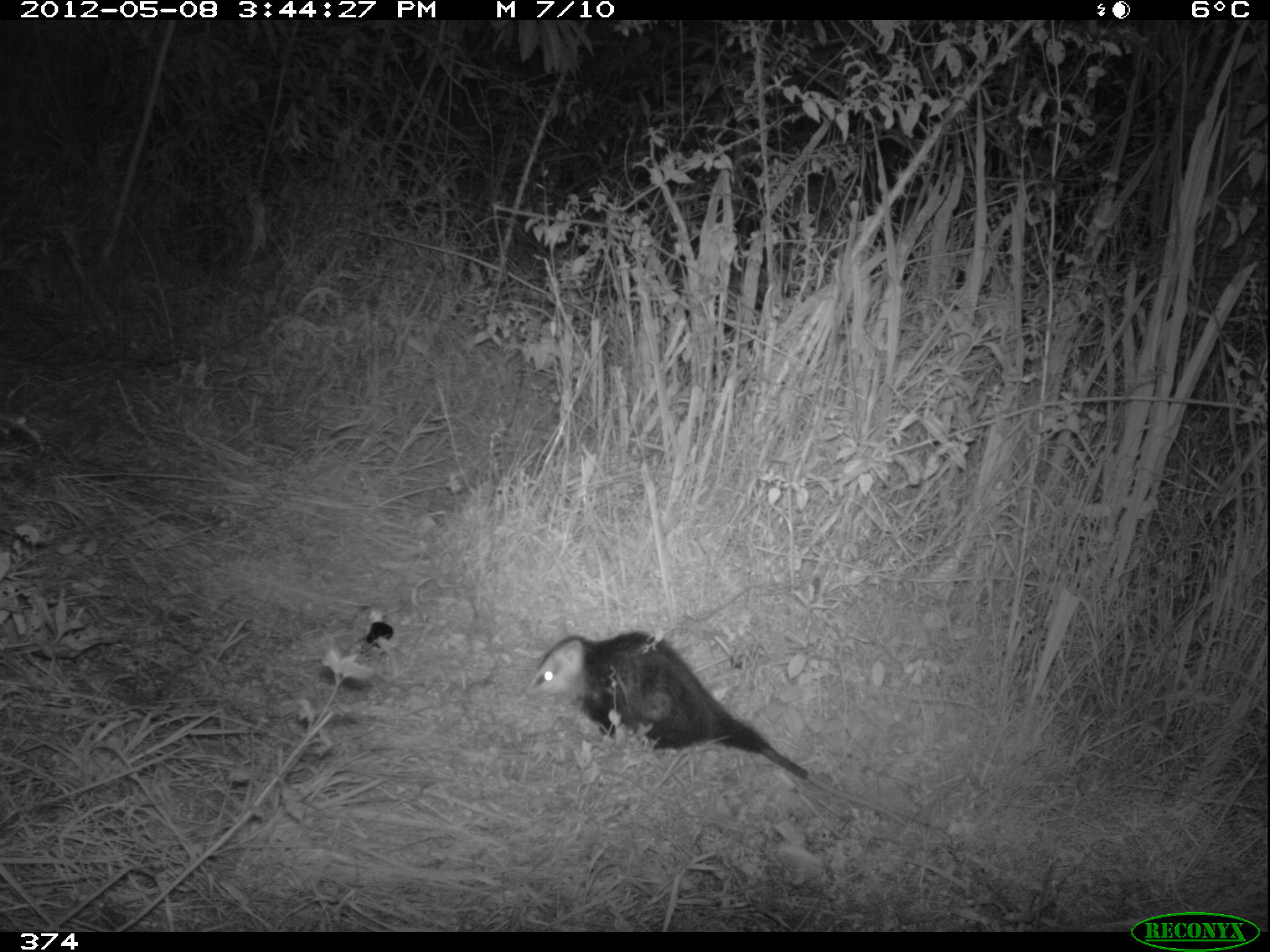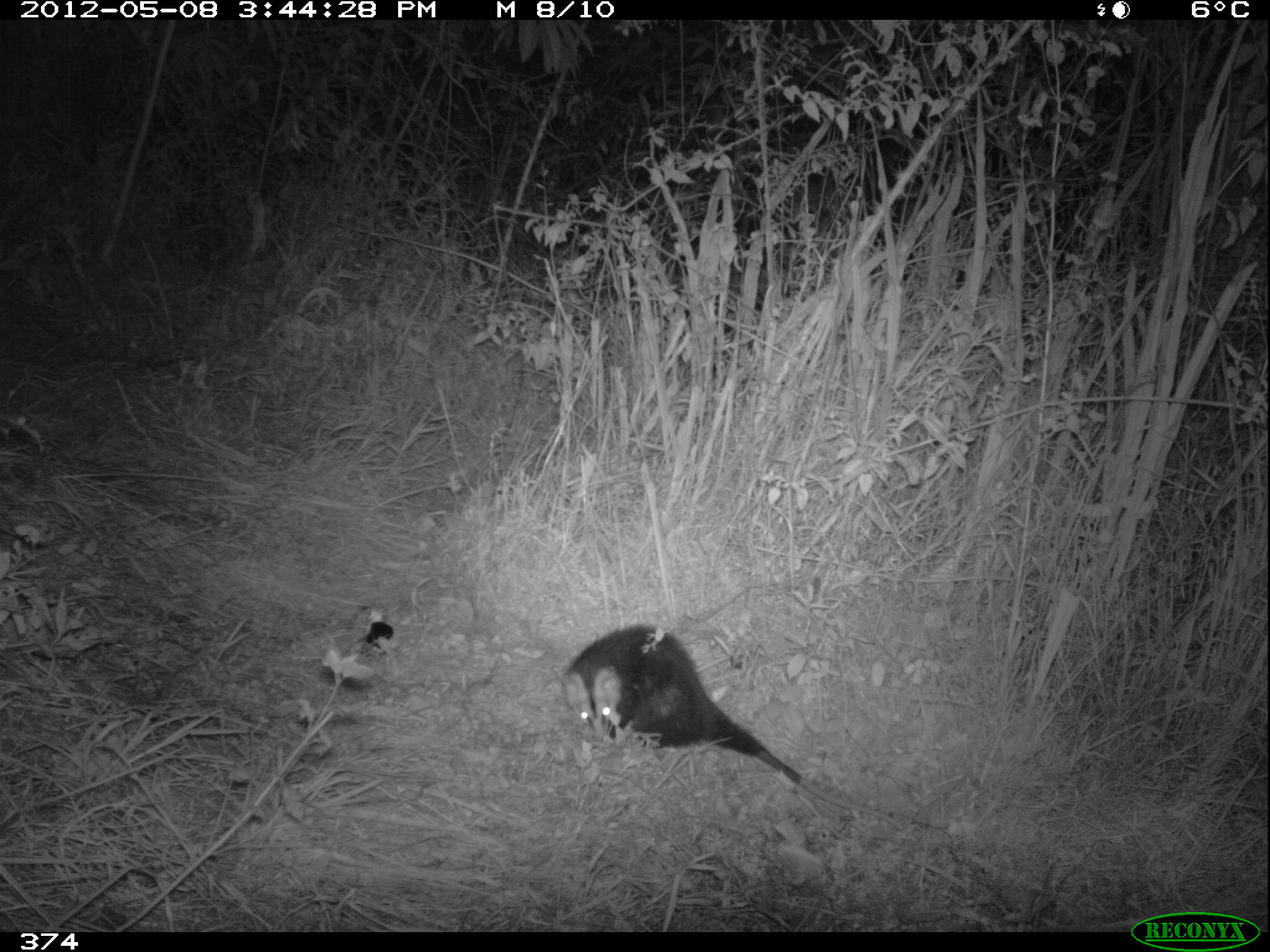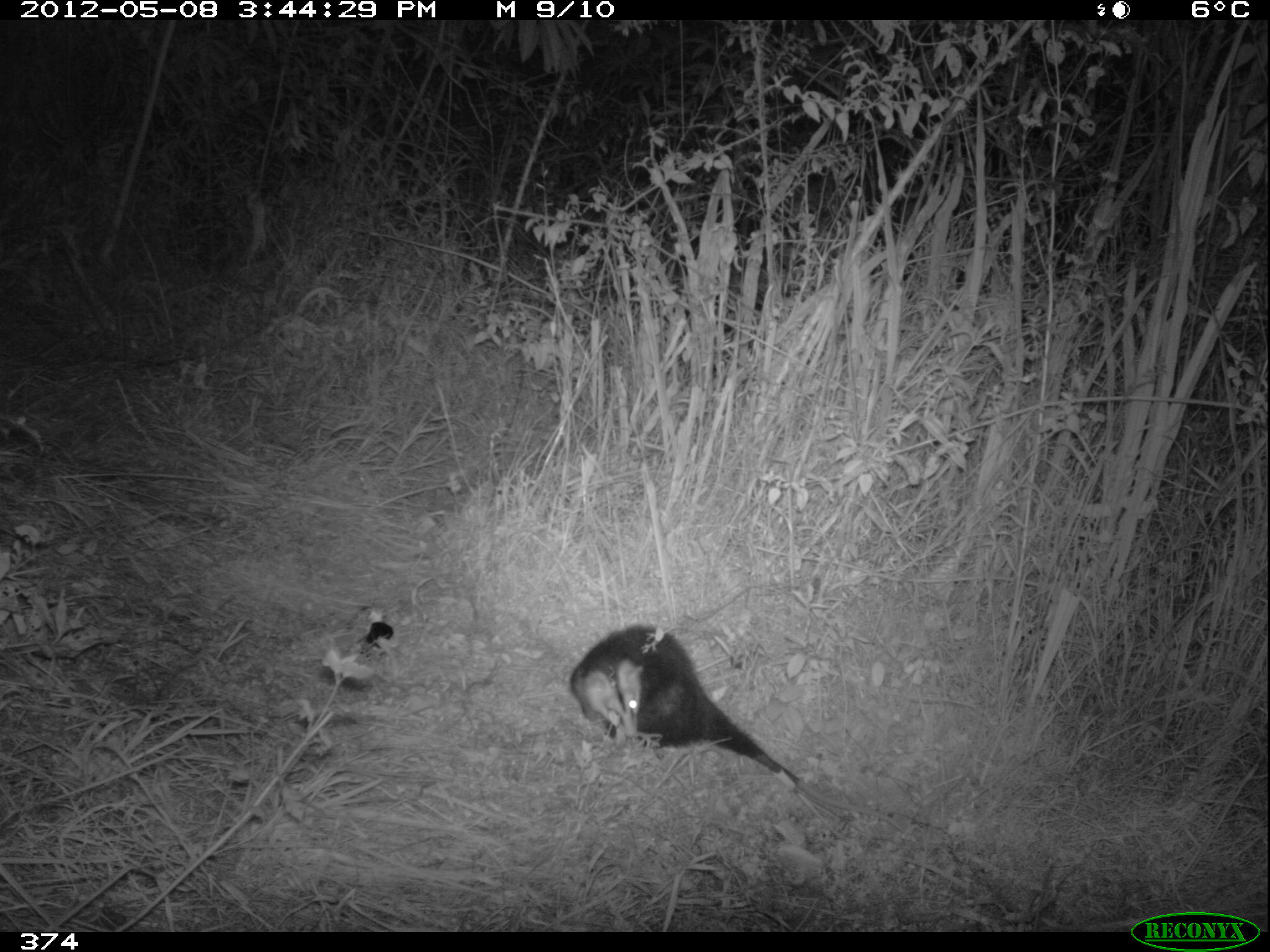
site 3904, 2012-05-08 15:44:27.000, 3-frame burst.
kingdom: Animalia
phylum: Chordata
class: Mammalia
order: Didelphimorphia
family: Didelphidae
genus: Didelphis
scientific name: Didelphis pernigra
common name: andean white-eared opossum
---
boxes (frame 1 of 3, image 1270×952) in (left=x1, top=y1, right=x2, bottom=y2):
didelphis pernigra: (left=520, top=626, right=909, bottom=828)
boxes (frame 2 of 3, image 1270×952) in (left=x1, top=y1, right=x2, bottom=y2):
didelphis pernigra: (left=558, top=620, right=908, bottom=836)